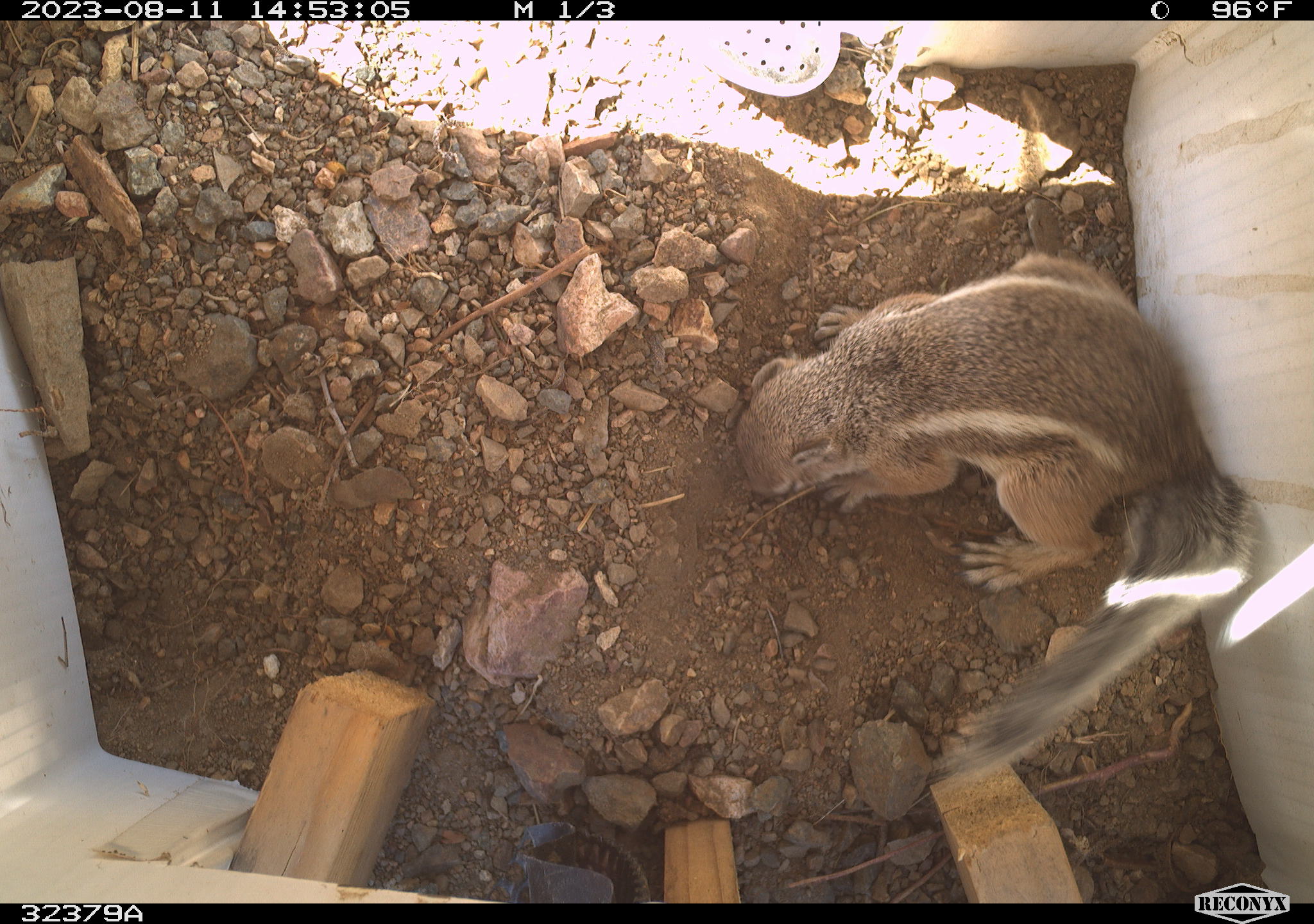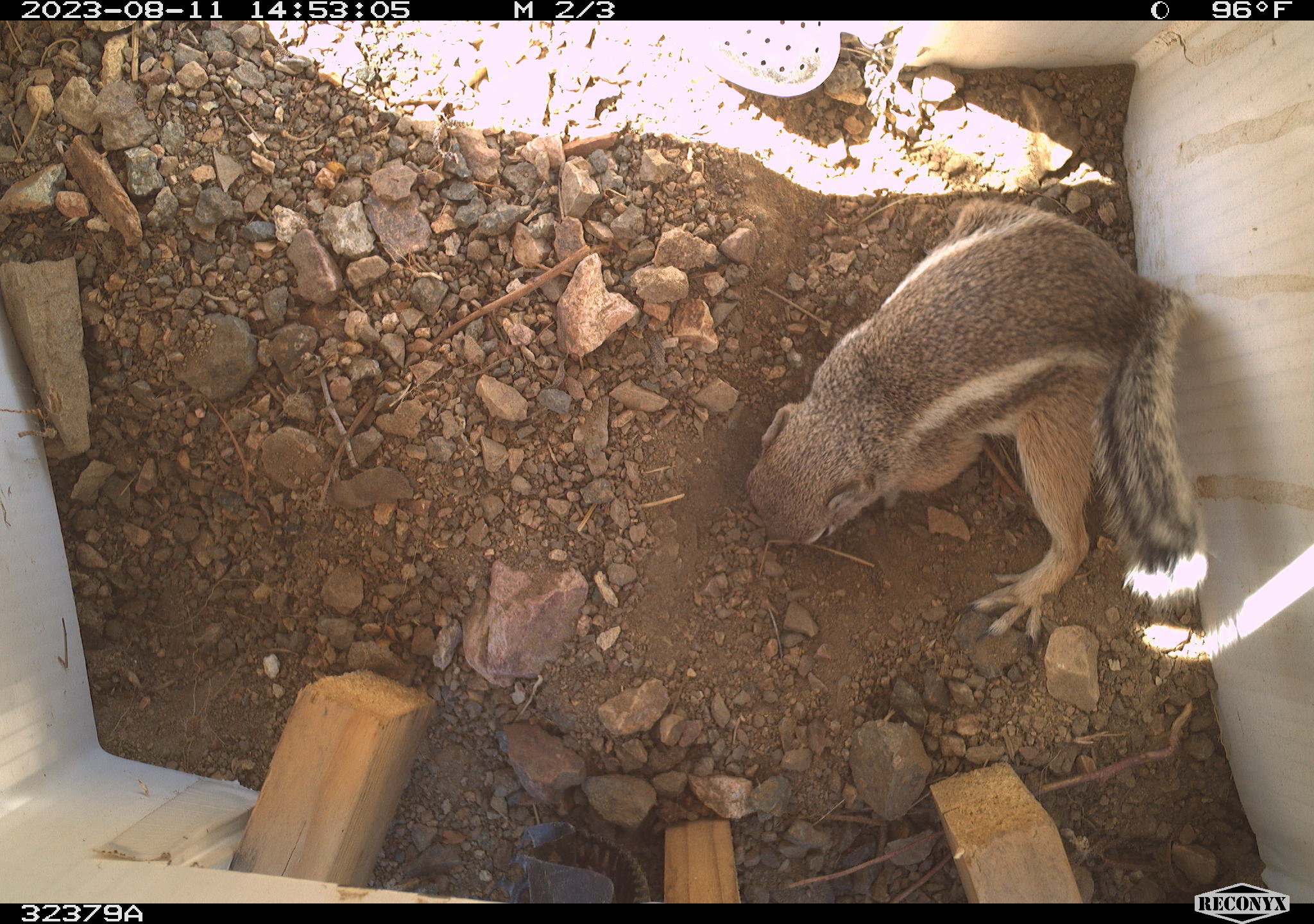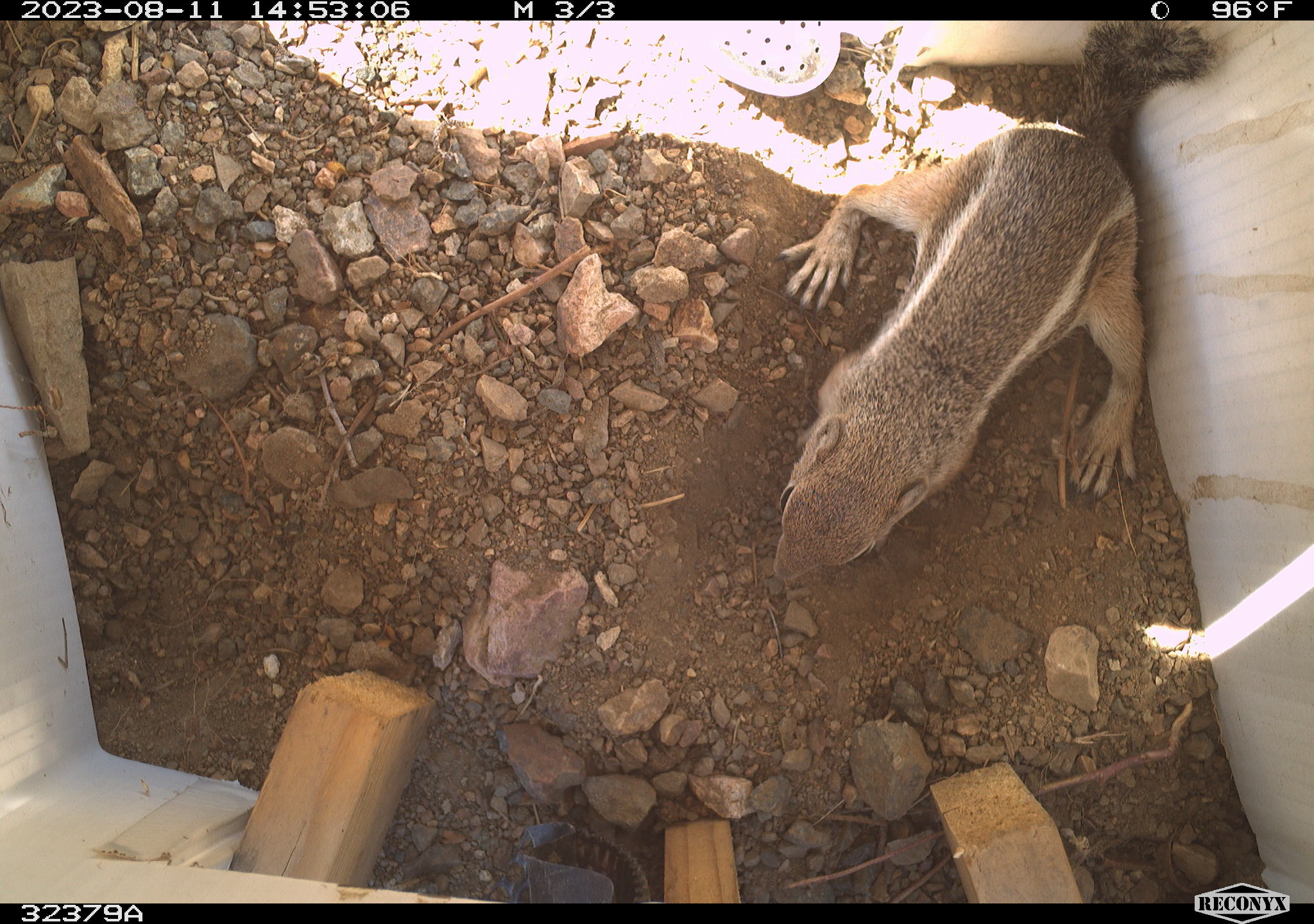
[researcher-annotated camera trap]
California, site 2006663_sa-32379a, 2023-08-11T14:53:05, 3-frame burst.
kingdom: Animalia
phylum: Chordata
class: Mammalia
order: Rodentia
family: Sciuridae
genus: Ammospermophilus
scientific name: Ammospermophilus leucurus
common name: white-tailed antelope squirrel